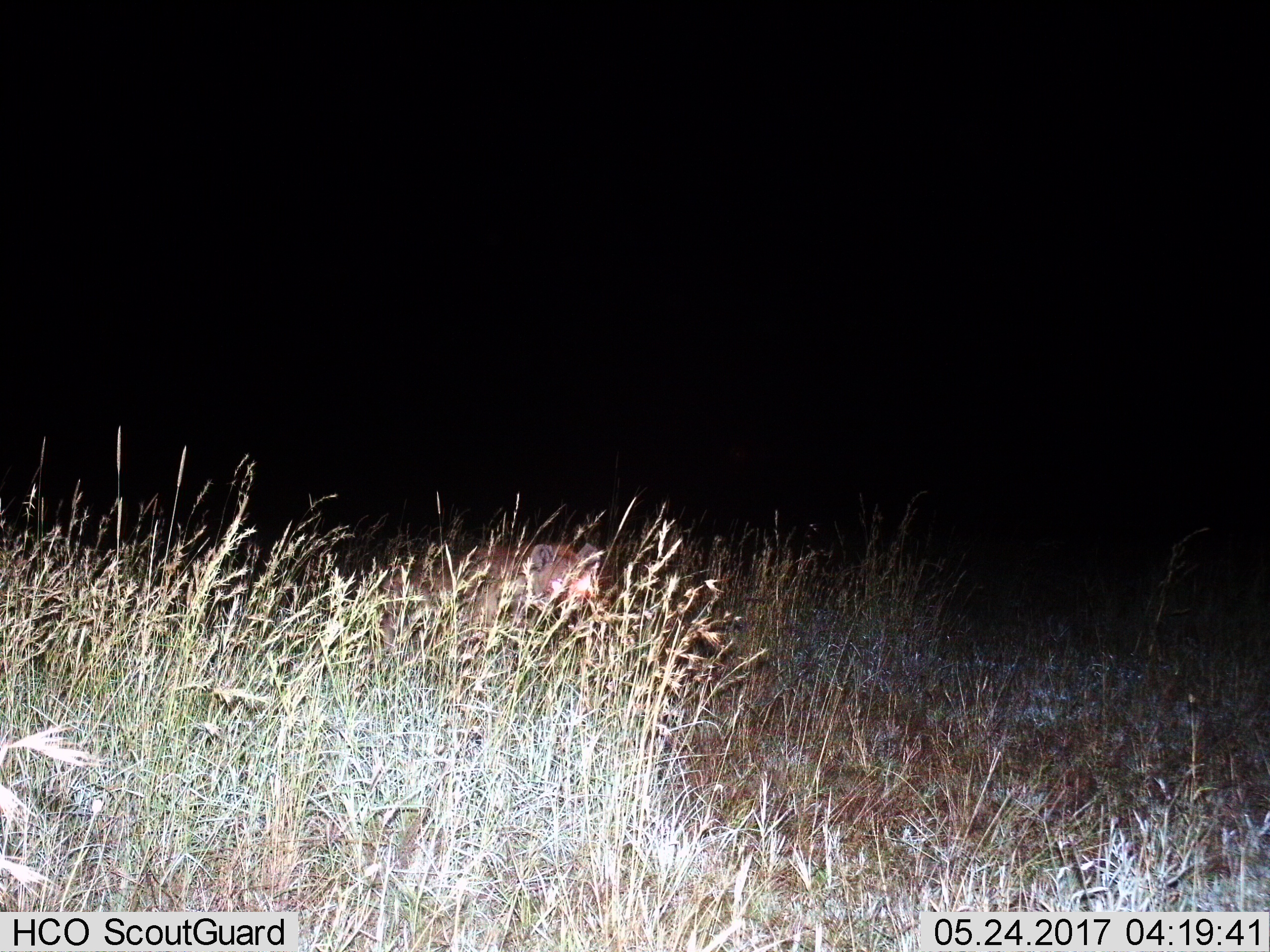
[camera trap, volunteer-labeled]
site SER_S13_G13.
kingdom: Animalia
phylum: Chordata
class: Mammalia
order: Carnivora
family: Hyaenidae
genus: Crocuta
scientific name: Crocuta crocuta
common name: spotted hyena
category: hyenaspotted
Hyenaspotted (spotted hyena) (Crocuta crocuta), count 1. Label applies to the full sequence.